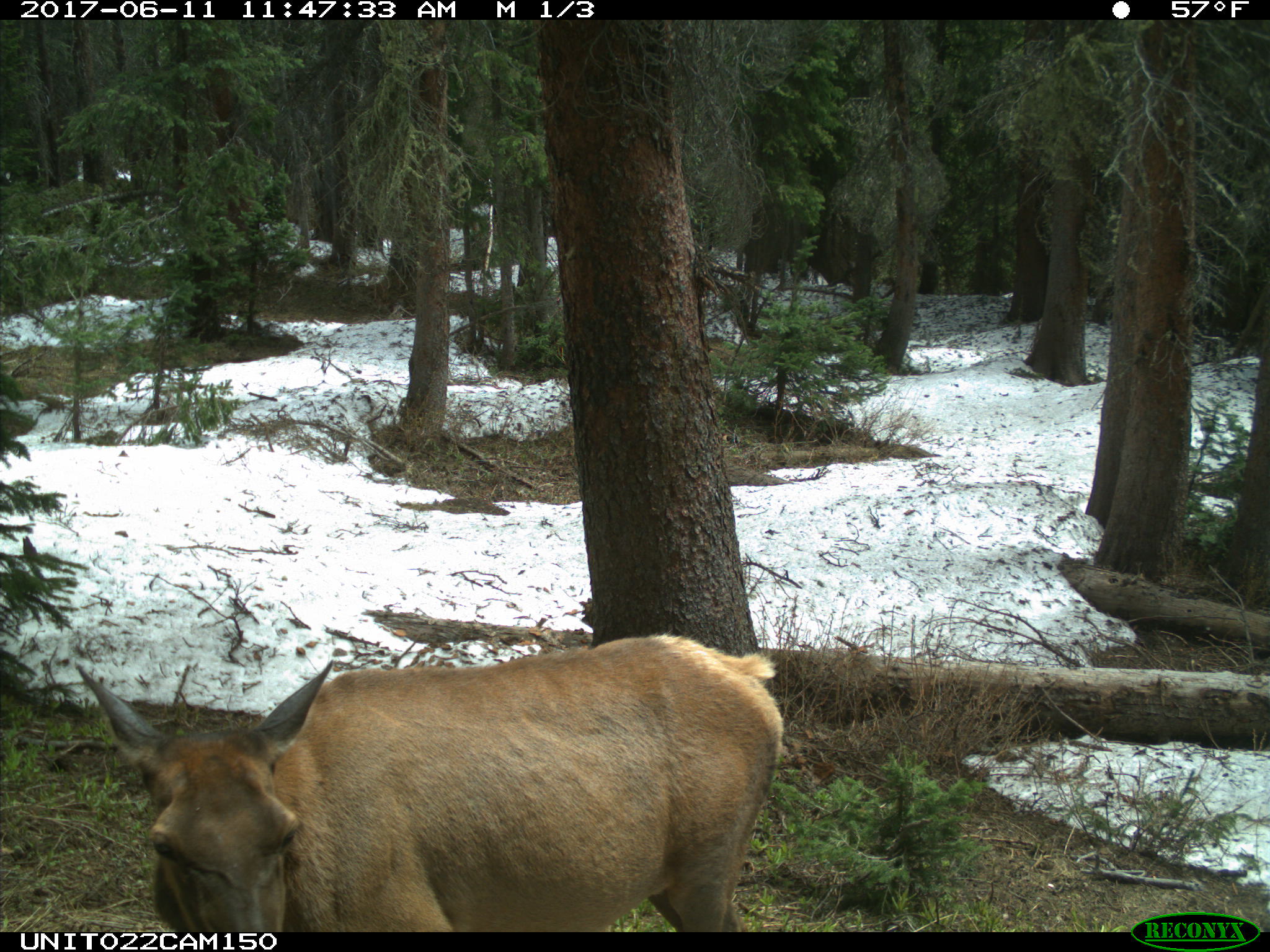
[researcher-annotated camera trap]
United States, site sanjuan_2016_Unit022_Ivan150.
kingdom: Animalia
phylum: Chordata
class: Mammalia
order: Artiodactyla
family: Cervidae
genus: Cervus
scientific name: Cervus elaphus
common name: red deer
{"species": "Cervus elaphus (red deer)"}